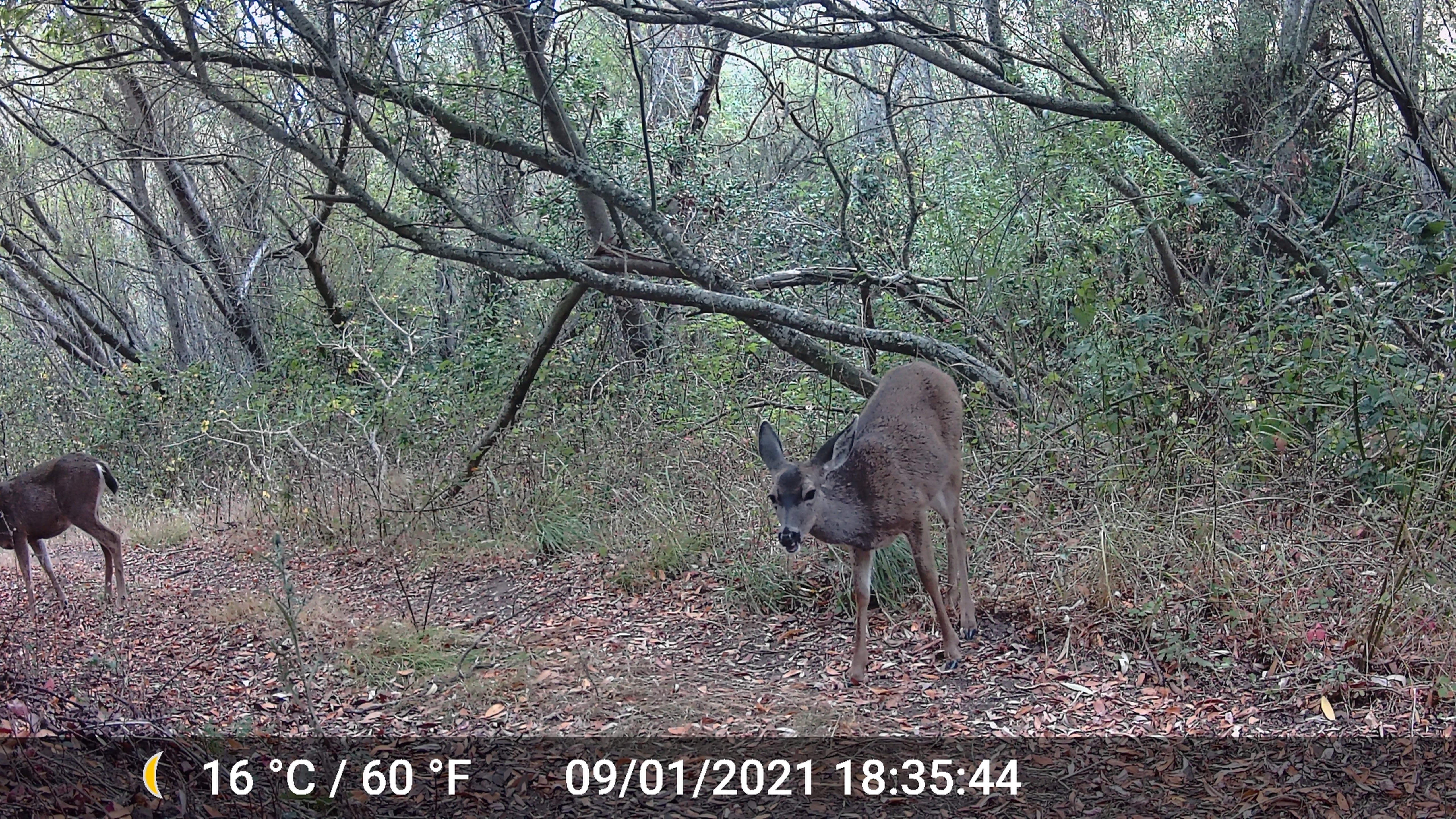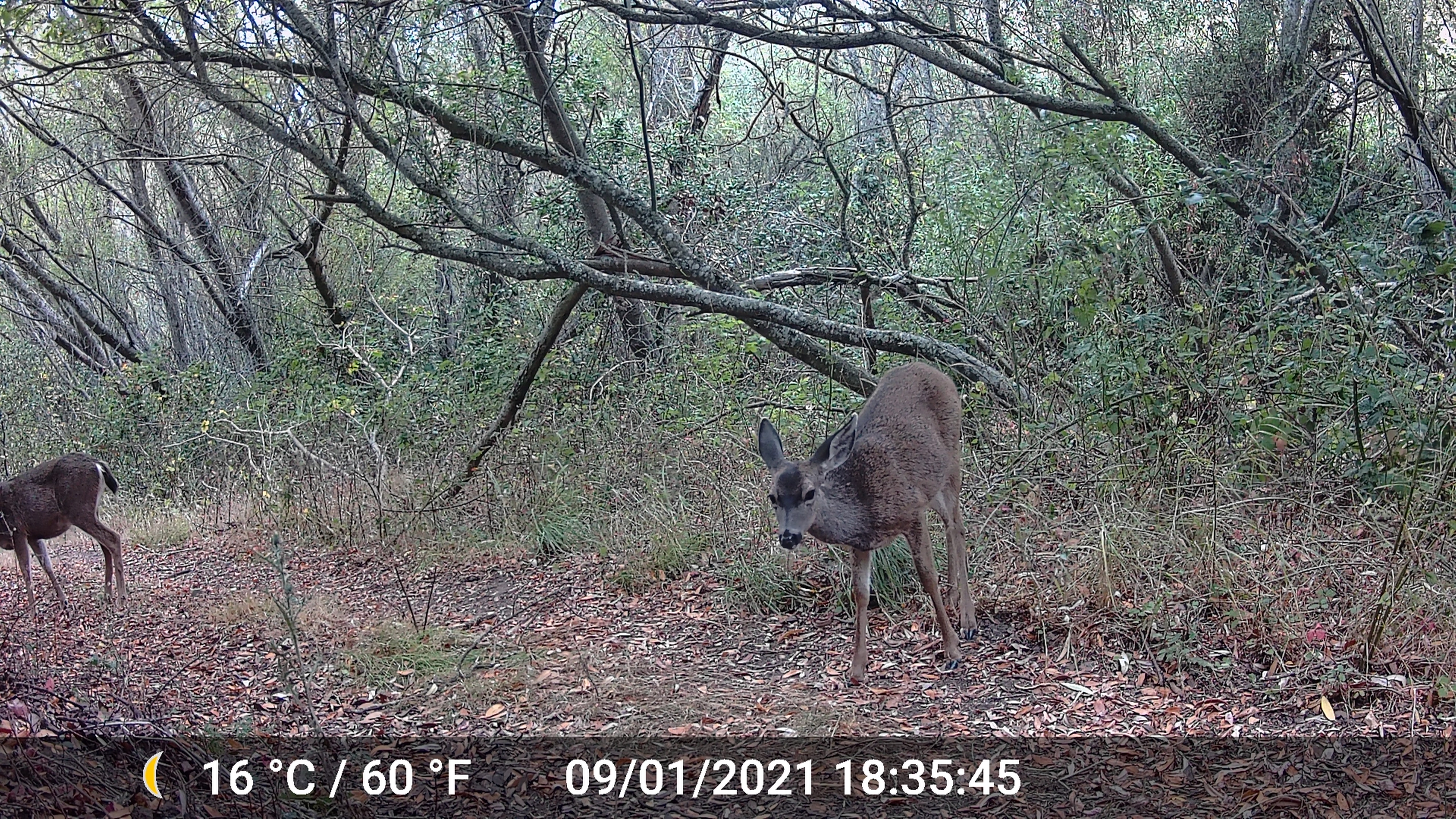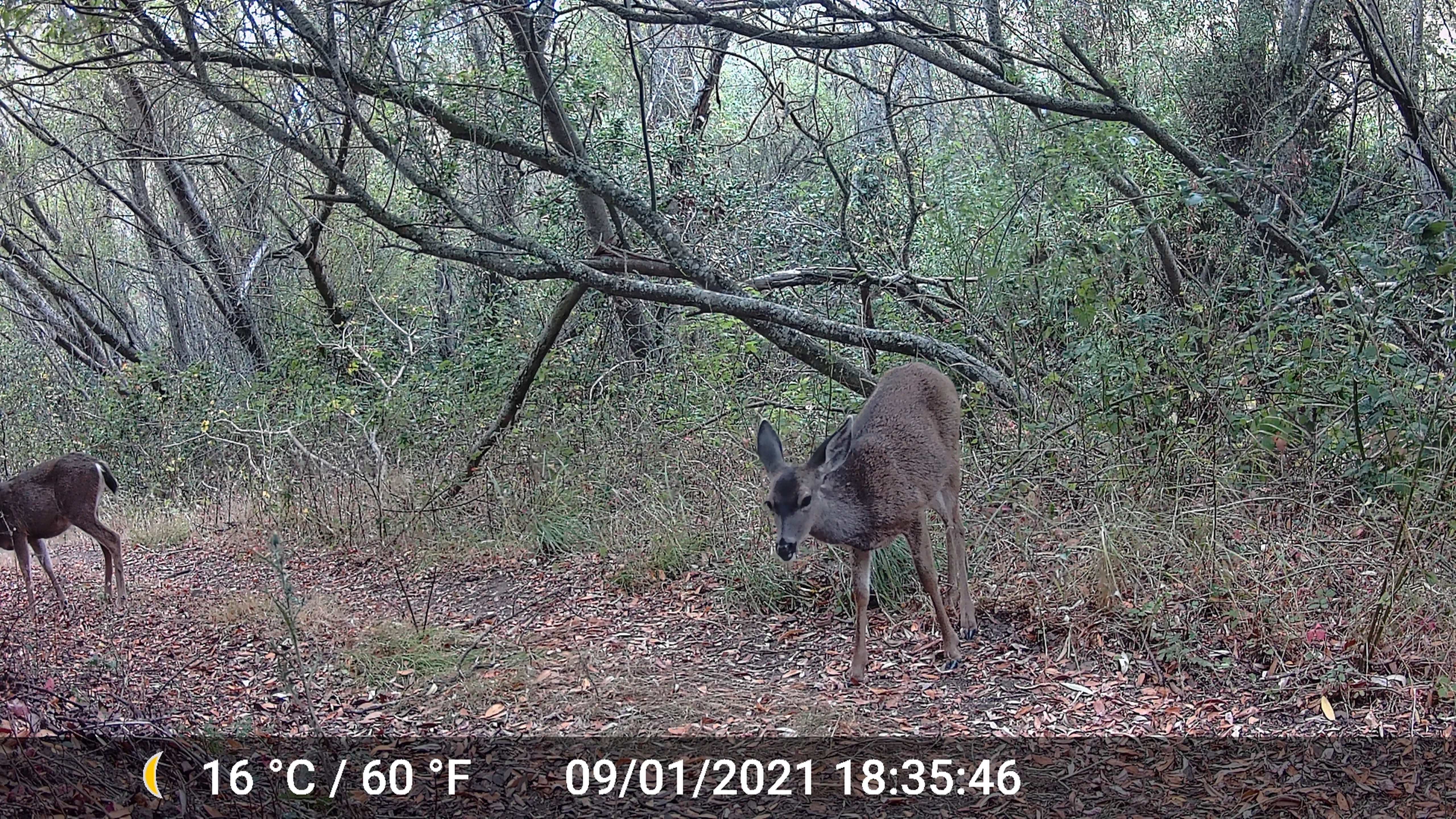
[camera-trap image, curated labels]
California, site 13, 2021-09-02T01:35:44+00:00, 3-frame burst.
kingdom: Animalia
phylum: Chordata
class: Mammalia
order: Artiodactyla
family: Cervidae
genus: Odocoileus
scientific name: Odocoileus hemionus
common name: mule deer